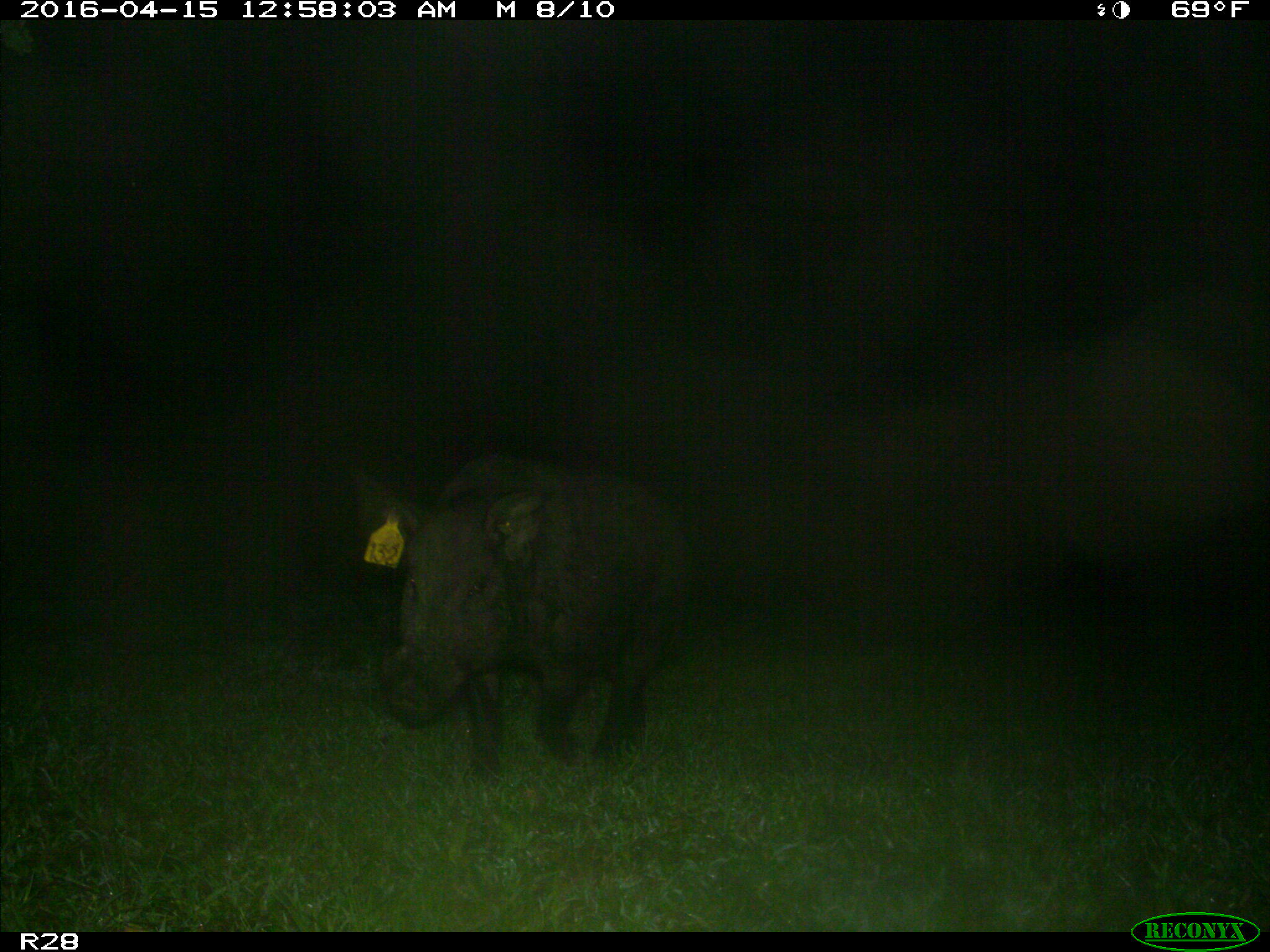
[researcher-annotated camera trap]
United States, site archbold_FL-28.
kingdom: Animalia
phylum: Chordata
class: Mammalia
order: Artiodactyla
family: Suidae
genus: Sus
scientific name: Sus scrofa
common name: wild boar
Sus scrofa (wild boar).